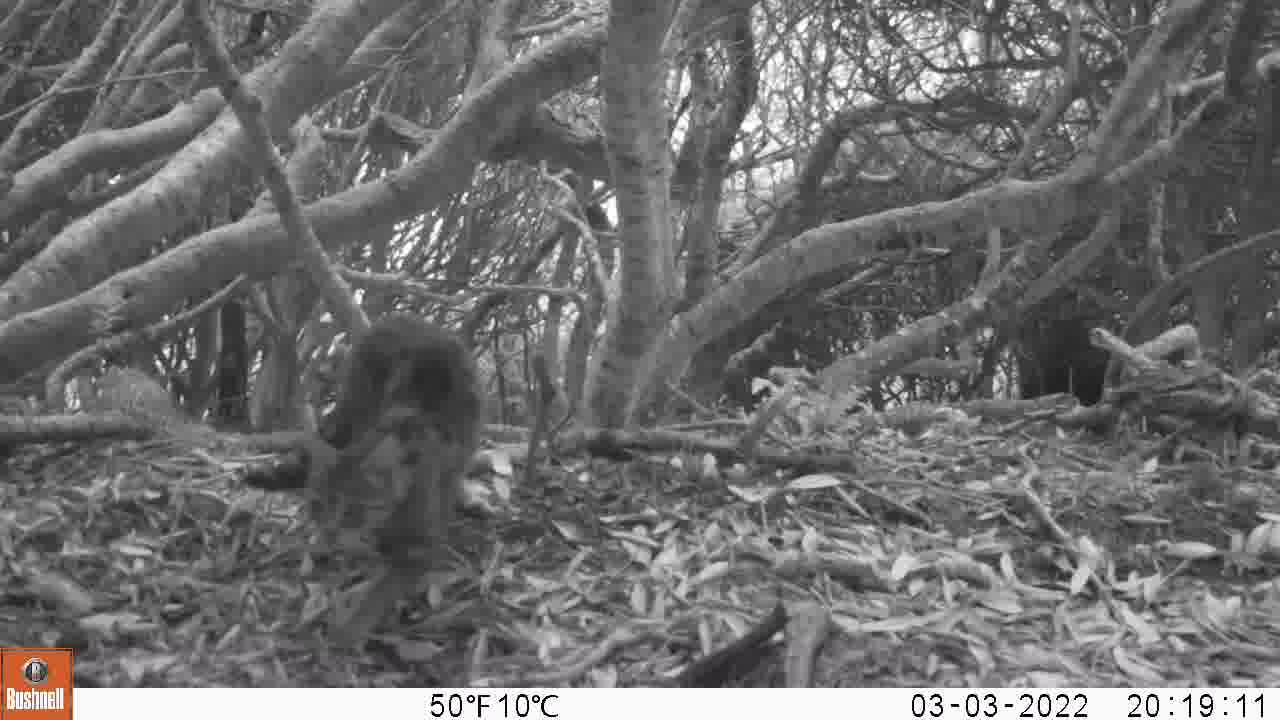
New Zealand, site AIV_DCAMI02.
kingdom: Animalia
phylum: Chordata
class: Mammalia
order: Carnivora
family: Felidae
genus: Felis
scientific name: Felis catus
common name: domestic cat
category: cat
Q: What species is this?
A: Cat (domestic cat) (Felis catus).